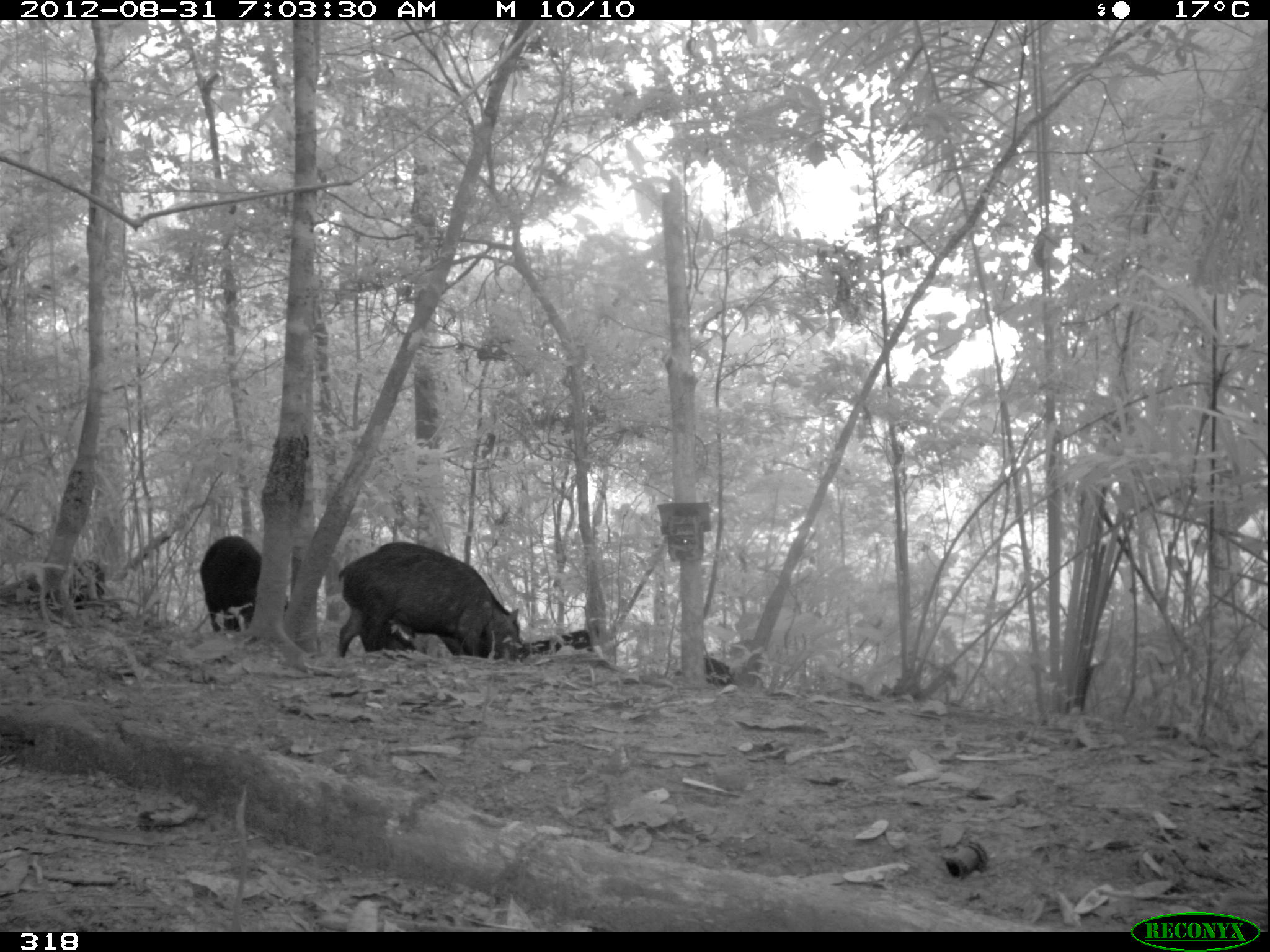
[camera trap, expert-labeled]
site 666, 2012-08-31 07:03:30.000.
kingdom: Animalia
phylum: Chordata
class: Mammalia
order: Artiodactyla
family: Tayassuidae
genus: Tayassu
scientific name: Tayassu pecari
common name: white-lipped peccary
Tayassu pecari (white-lipped peccary).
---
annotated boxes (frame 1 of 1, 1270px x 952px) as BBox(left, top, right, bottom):
tayassu pecari: BBox(338, 541, 521, 661); BBox(202, 535, 287, 631); BBox(481, 627, 591, 661); BBox(360, 617, 416, 649); BBox(69, 559, 104, 610); BBox(676, 657, 733, 686)